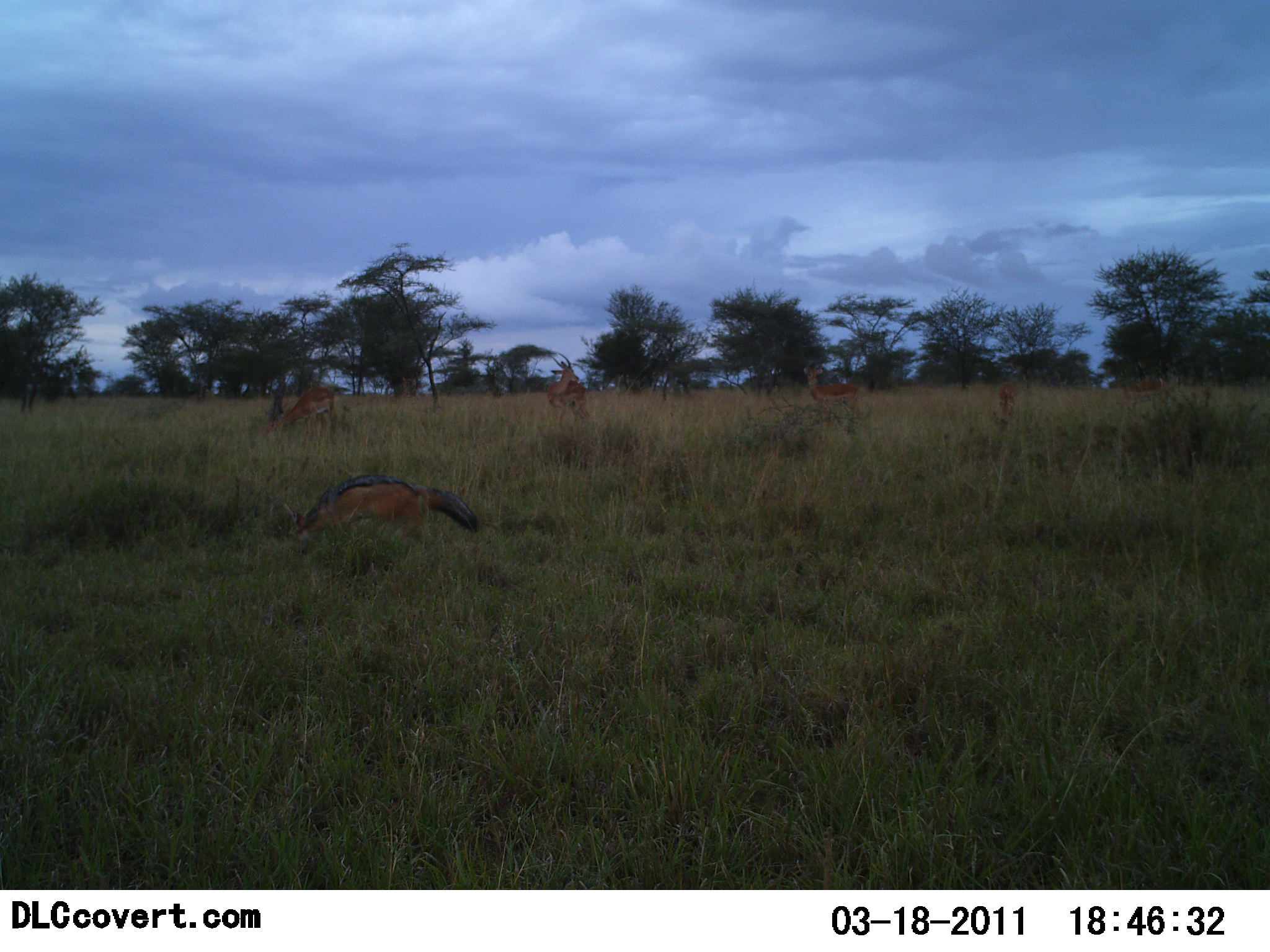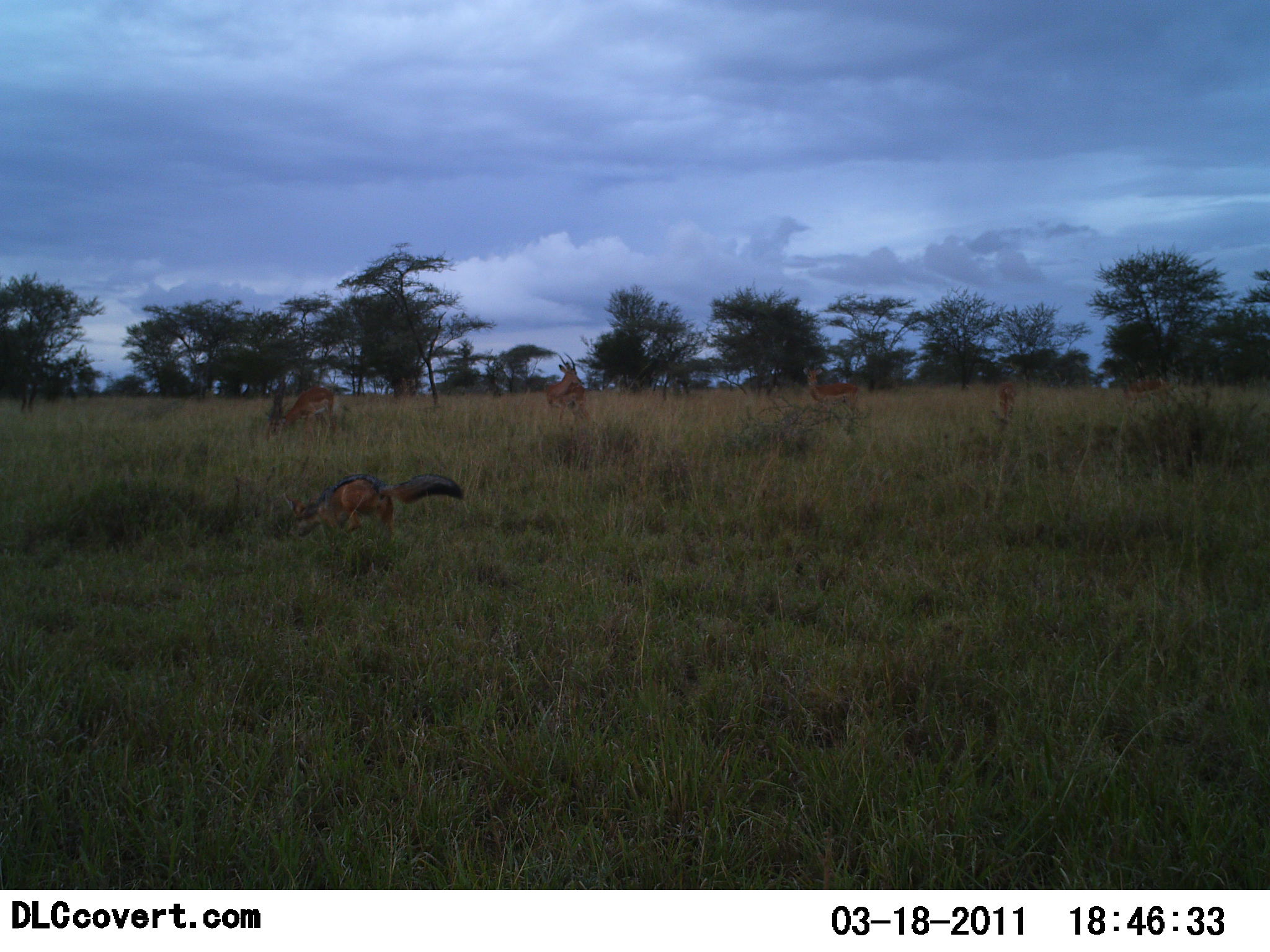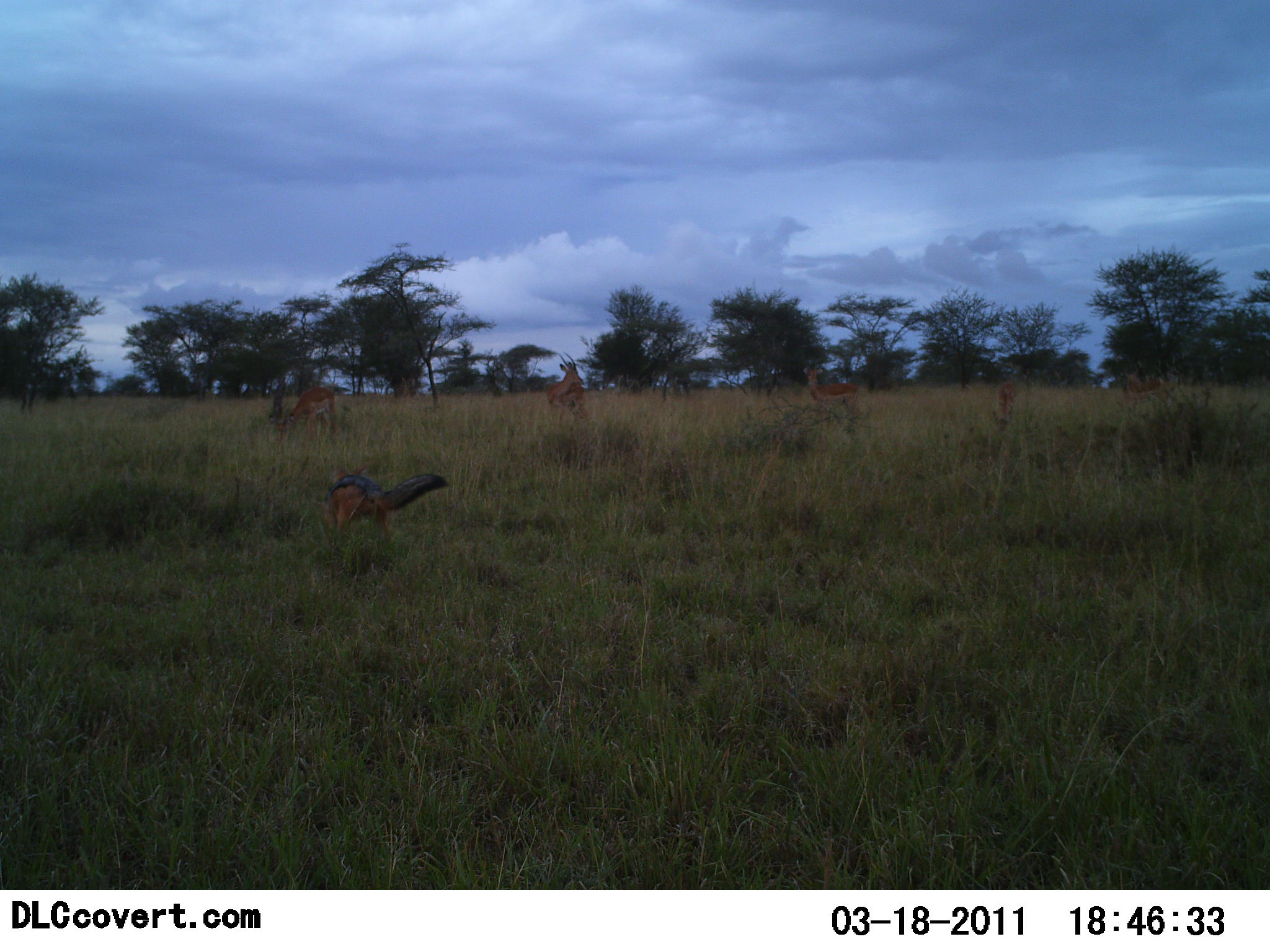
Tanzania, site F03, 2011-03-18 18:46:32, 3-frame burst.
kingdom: Animalia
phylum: Chordata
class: Mammalia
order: Artiodactyla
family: Bovidae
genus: Aepyceros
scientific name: Aepyceros melampus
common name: impala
Impala (Aepyceros melampus), count 5. Behavior (volunteer vote fractions): standing 88%, resting 0%, moving 0%, interacting 0%. Young present (vote fraction): 0%. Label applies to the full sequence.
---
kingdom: Animalia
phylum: Chordata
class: Mammalia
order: Carnivora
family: Canidae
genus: Lupulella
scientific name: Lupulella mesomelas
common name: black-backed jackal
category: jackal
Jackal (black-backed jackal) (Lupulella mesomelas), count 1. Behavior (volunteer vote fractions): standing 19%, resting 0%, moving 69%, interacting 6%. Young present (vote fraction): 0%. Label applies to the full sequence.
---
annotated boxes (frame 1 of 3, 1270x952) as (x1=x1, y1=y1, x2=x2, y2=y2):
animal: (x1=280, y1=472, x2=480, y2=552); (x1=260, y1=384, x2=339, y2=452); (x1=544, y1=350, x2=596, y2=429); (x1=802, y1=365, x2=862, y2=421); (x1=1115, y1=375, x2=1180, y2=413); (x1=995, y1=380, x2=1019, y2=422)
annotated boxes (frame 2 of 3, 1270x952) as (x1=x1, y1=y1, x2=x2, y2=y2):
animal: (x1=281, y1=472, x2=465, y2=565); (x1=265, y1=385, x2=337, y2=453); (x1=545, y1=352, x2=599, y2=437); (x1=801, y1=365, x2=861, y2=423); (x1=1122, y1=372, x2=1178, y2=415); (x1=994, y1=381, x2=1019, y2=426)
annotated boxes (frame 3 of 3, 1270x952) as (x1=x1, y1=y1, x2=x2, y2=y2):
animal: (x1=319, y1=461, x2=450, y2=555); (x1=275, y1=385, x2=342, y2=452); (x1=545, y1=351, x2=593, y2=430); (x1=803, y1=366, x2=862, y2=420); (x1=1121, y1=371, x2=1175, y2=413); (x1=991, y1=380, x2=1017, y2=429)